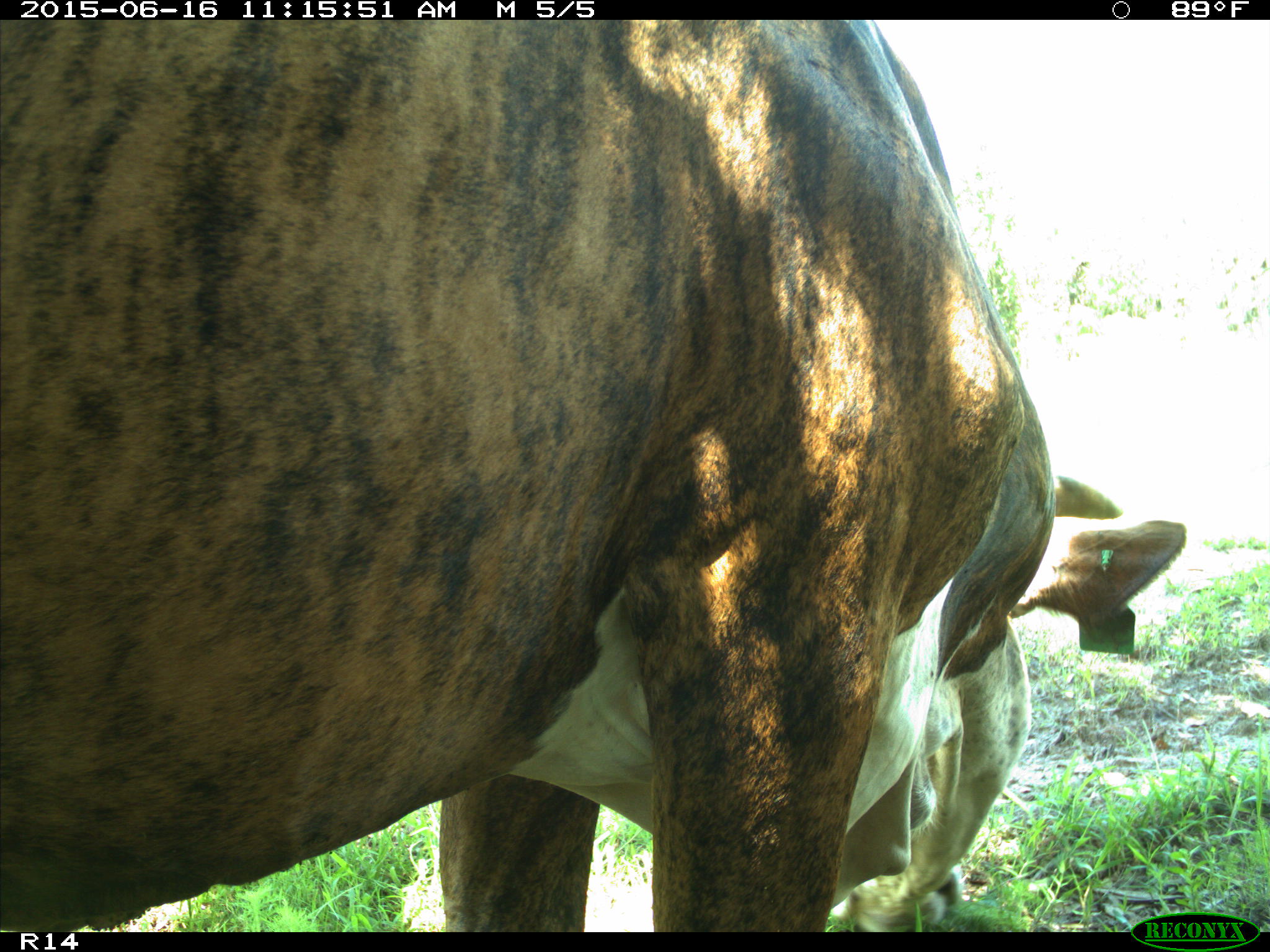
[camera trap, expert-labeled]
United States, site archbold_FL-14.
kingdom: Animalia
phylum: Chordata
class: Mammalia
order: Artiodactyla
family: Bovidae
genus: Bos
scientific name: Bos taurus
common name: domestic cow